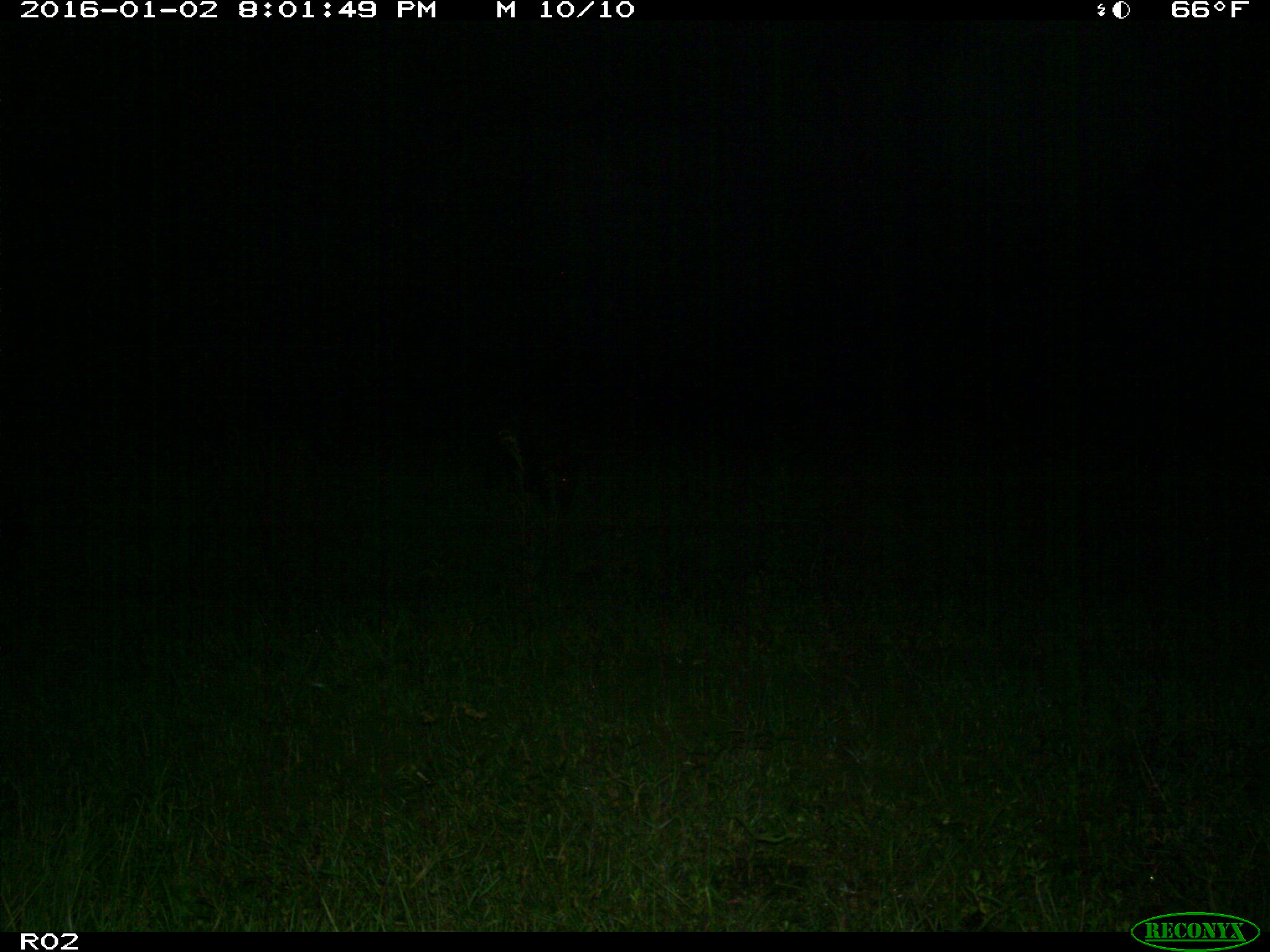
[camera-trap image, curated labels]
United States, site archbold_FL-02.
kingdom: Animalia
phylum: Chordata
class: Mammalia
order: Artiodactyla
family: Suidae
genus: Sus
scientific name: Sus scrofa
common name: wild boar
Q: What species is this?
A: Sus scrofa (wild boar).